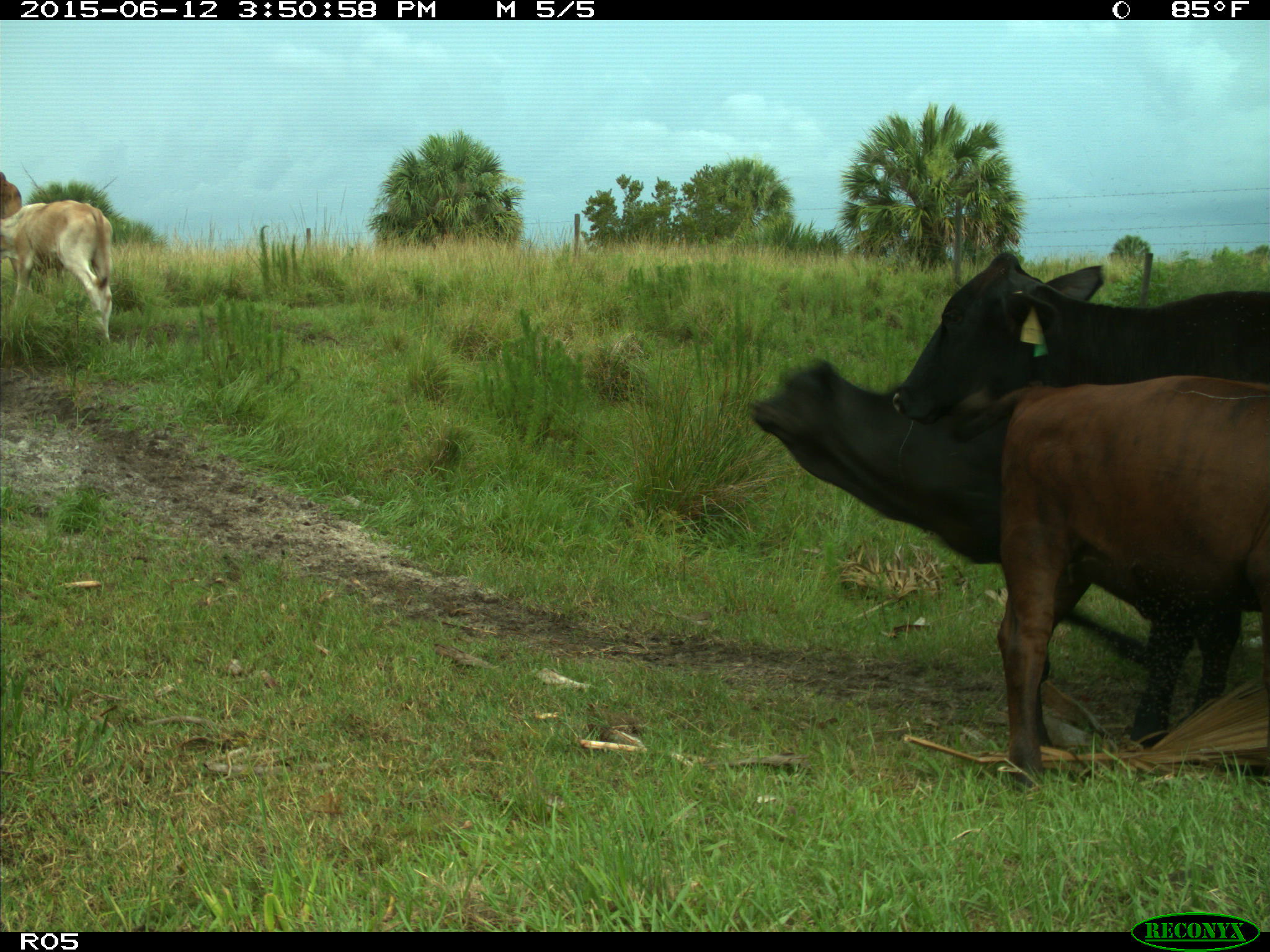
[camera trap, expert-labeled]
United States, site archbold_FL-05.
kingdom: Animalia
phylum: Chordata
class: Mammalia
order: Artiodactyla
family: Bovidae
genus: Bos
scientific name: Bos taurus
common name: domestic cow